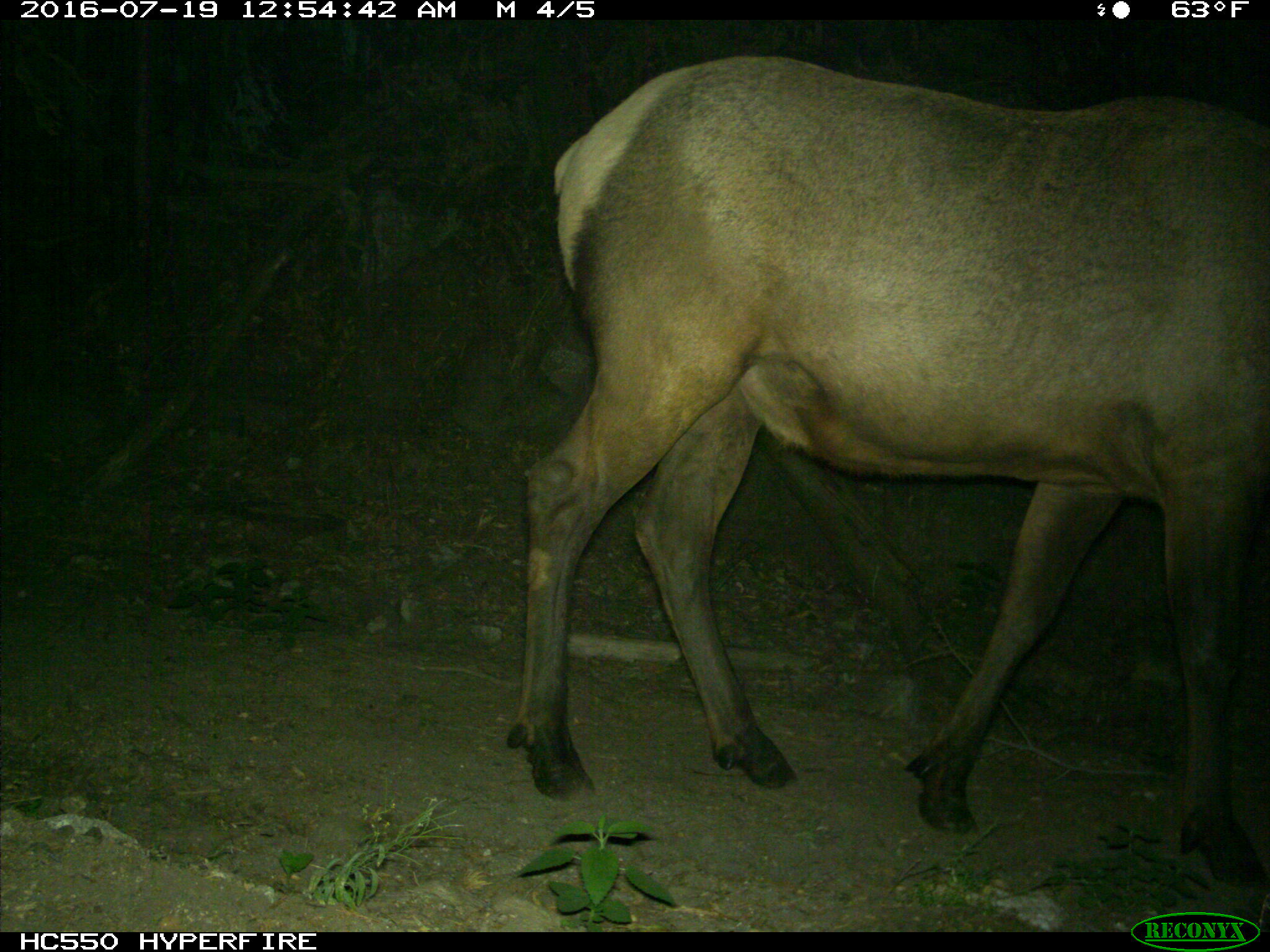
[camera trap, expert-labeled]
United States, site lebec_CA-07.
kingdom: Animalia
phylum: Chordata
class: Mammalia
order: Artiodactyla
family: Cervidae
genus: Cervus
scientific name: Cervus canadensis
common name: elk